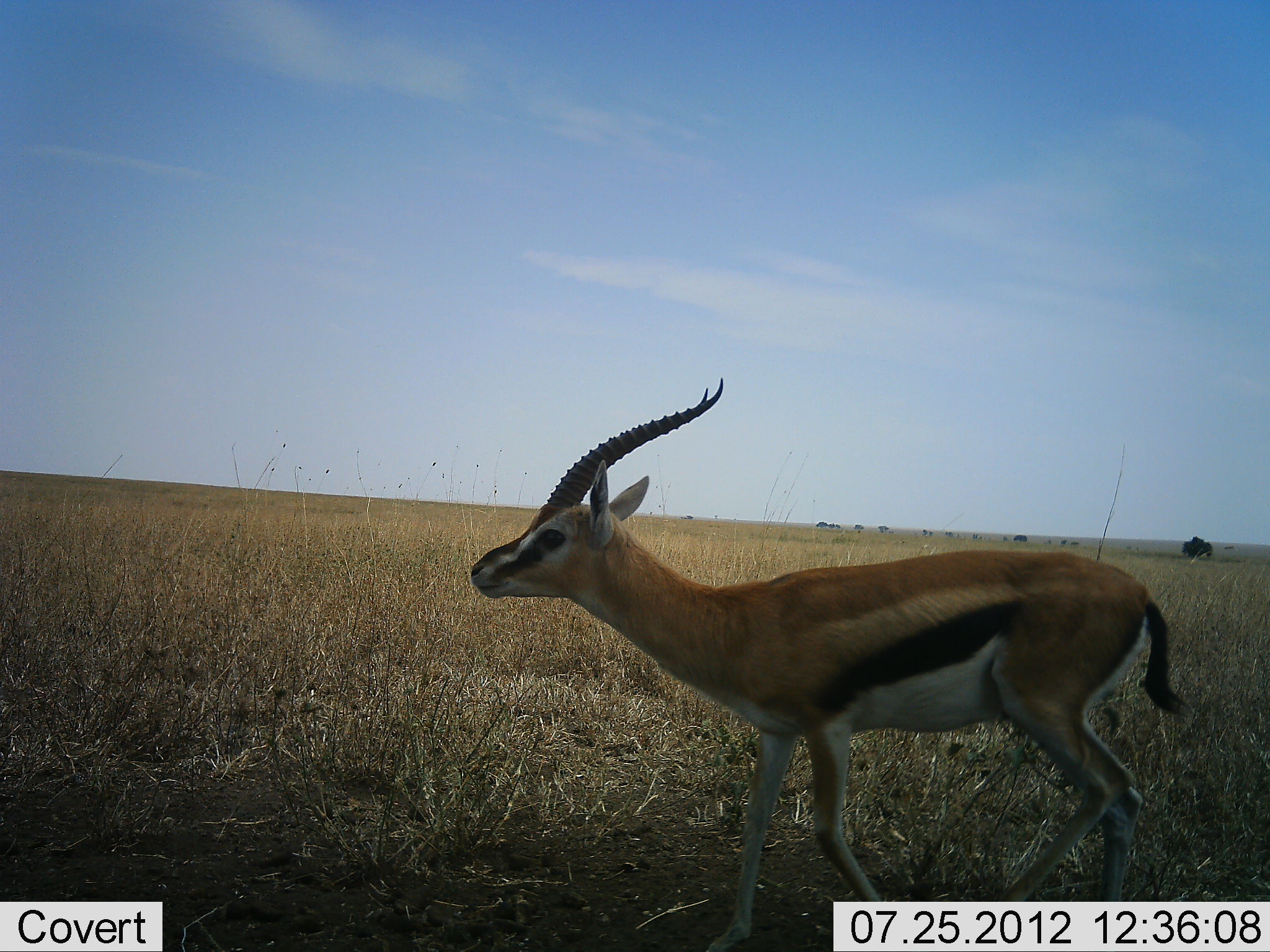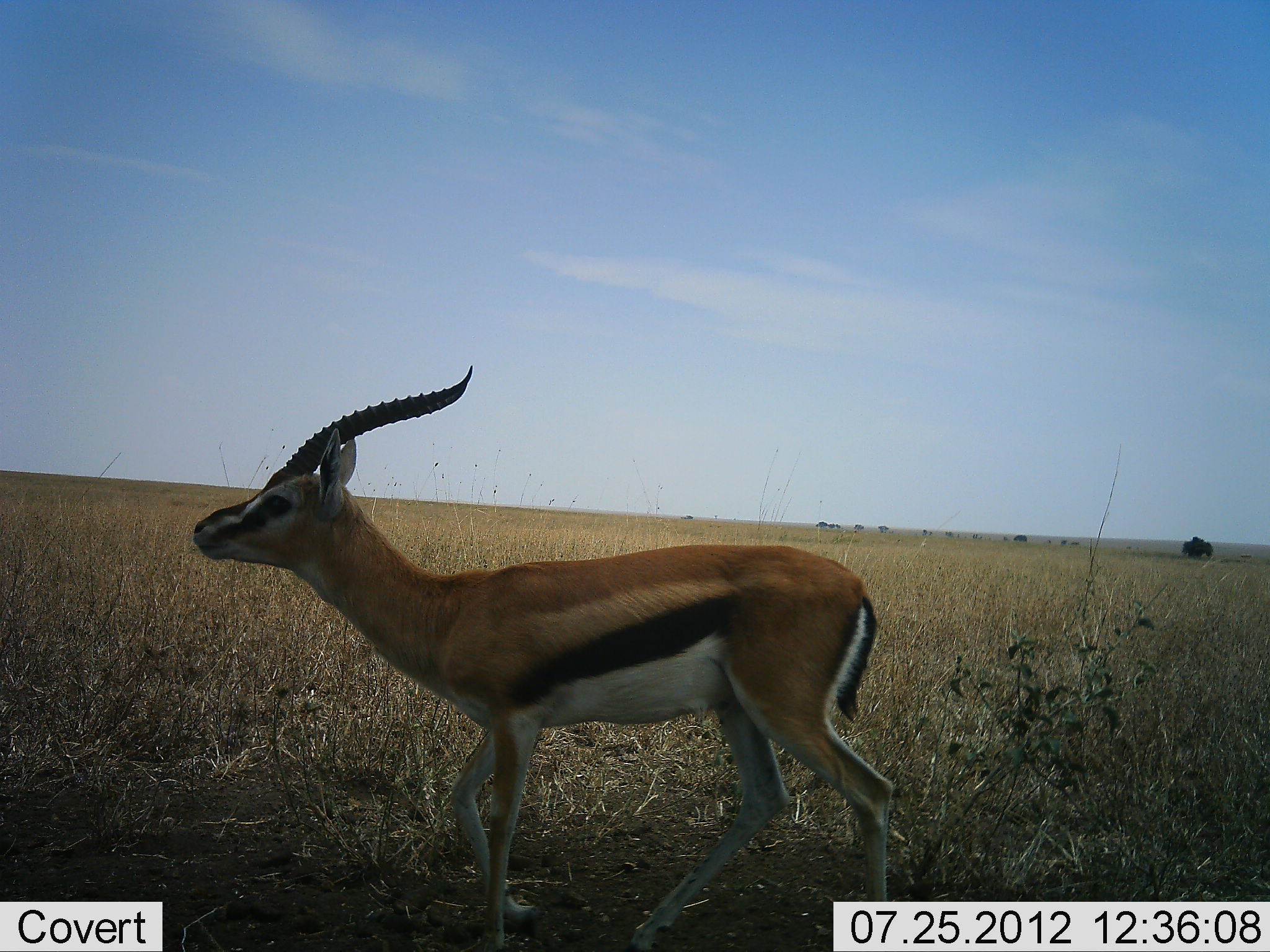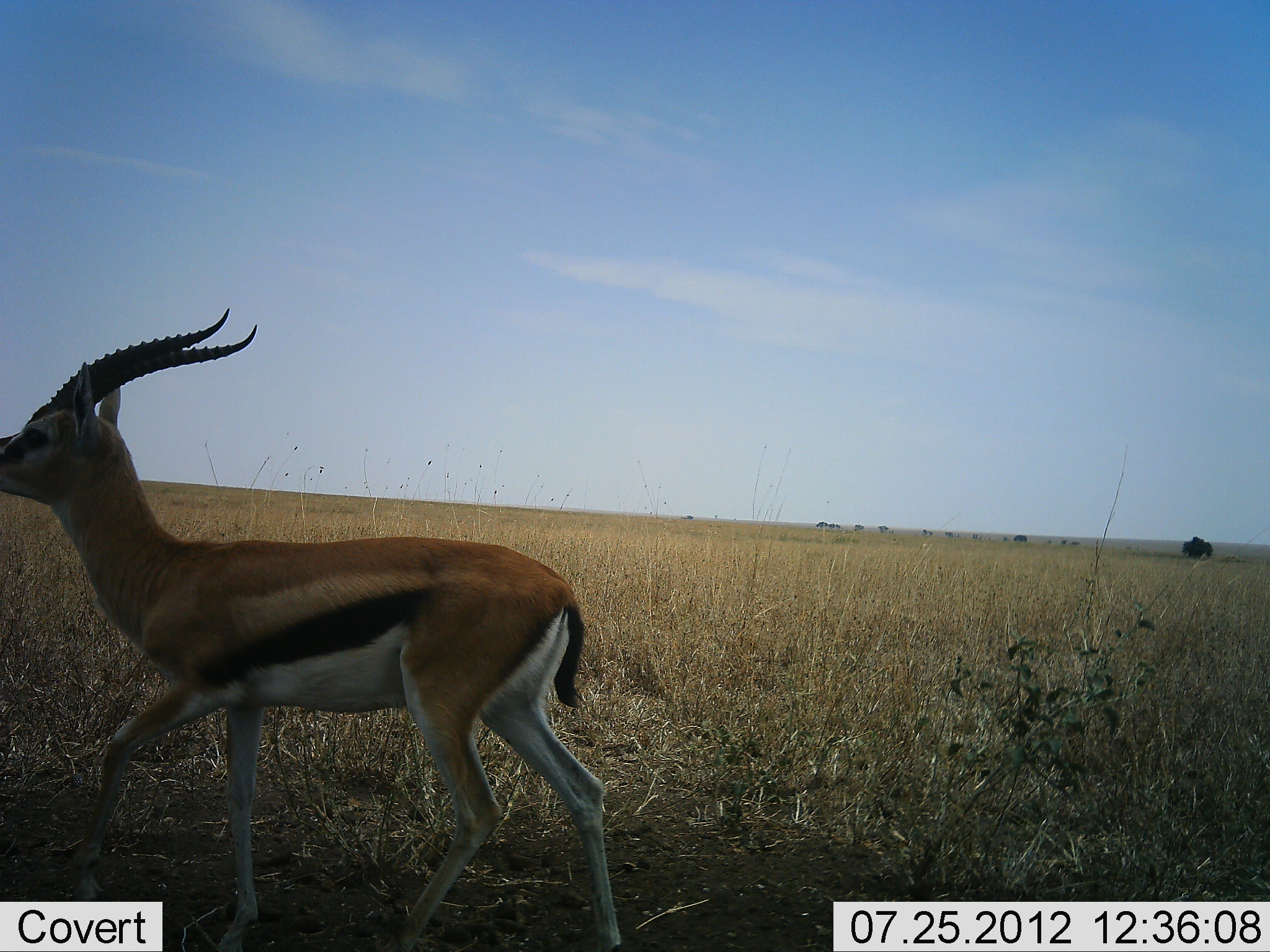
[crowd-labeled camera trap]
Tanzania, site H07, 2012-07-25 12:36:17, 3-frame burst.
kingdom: Animalia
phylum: Chordata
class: Mammalia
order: Artiodactyla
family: Bovidae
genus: Eudorcas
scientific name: Eudorcas thomsonii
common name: thomson's gazelle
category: gazellethomsons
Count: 1.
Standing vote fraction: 10%.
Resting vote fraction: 0%.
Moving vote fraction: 100%.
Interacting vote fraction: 0%.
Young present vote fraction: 0%.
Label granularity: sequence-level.